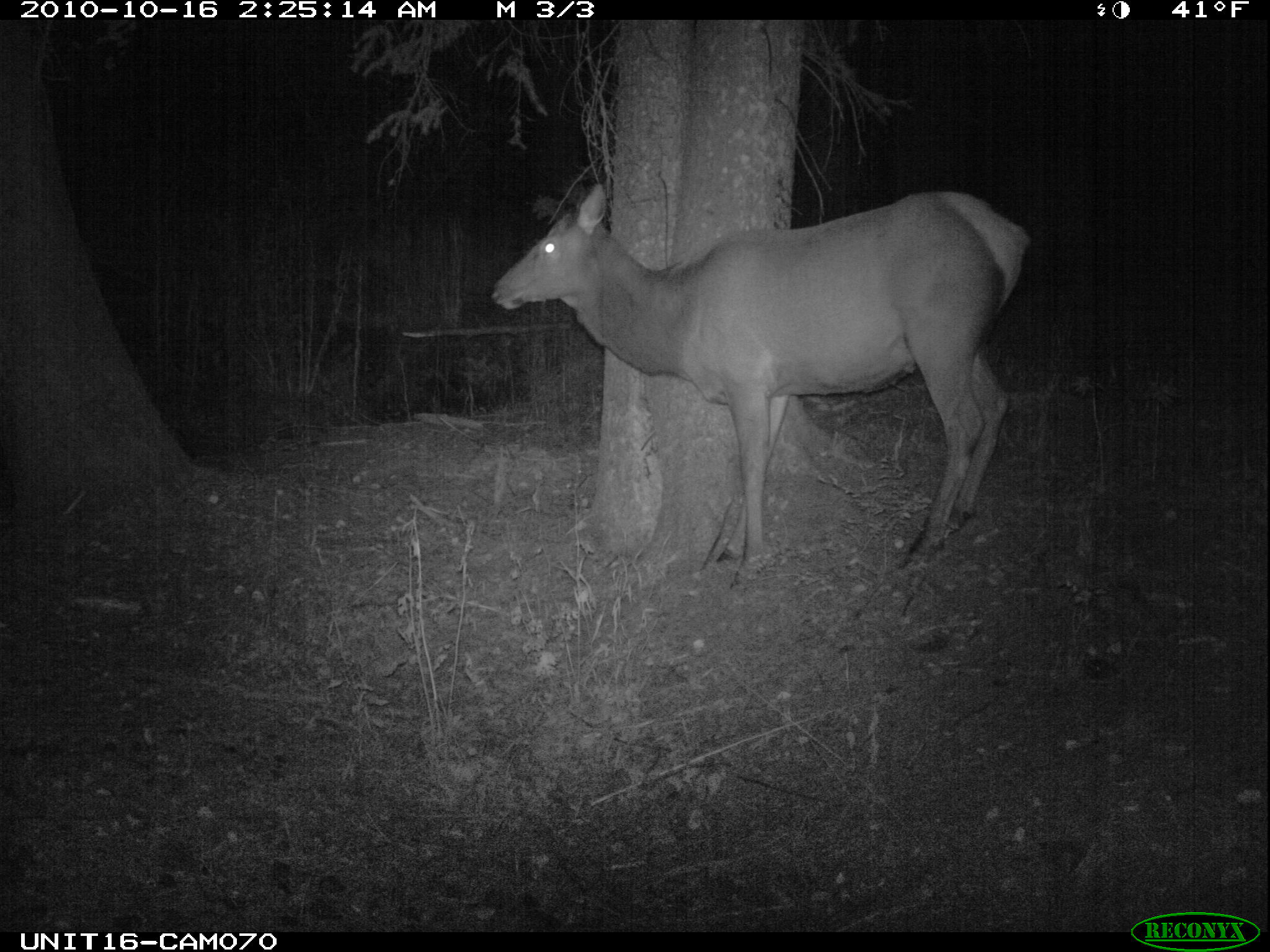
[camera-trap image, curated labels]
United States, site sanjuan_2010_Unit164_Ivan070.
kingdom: Animalia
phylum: Chordata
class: Mammalia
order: Artiodactyla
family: Cervidae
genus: Cervus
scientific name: Cervus elaphus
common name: red deer